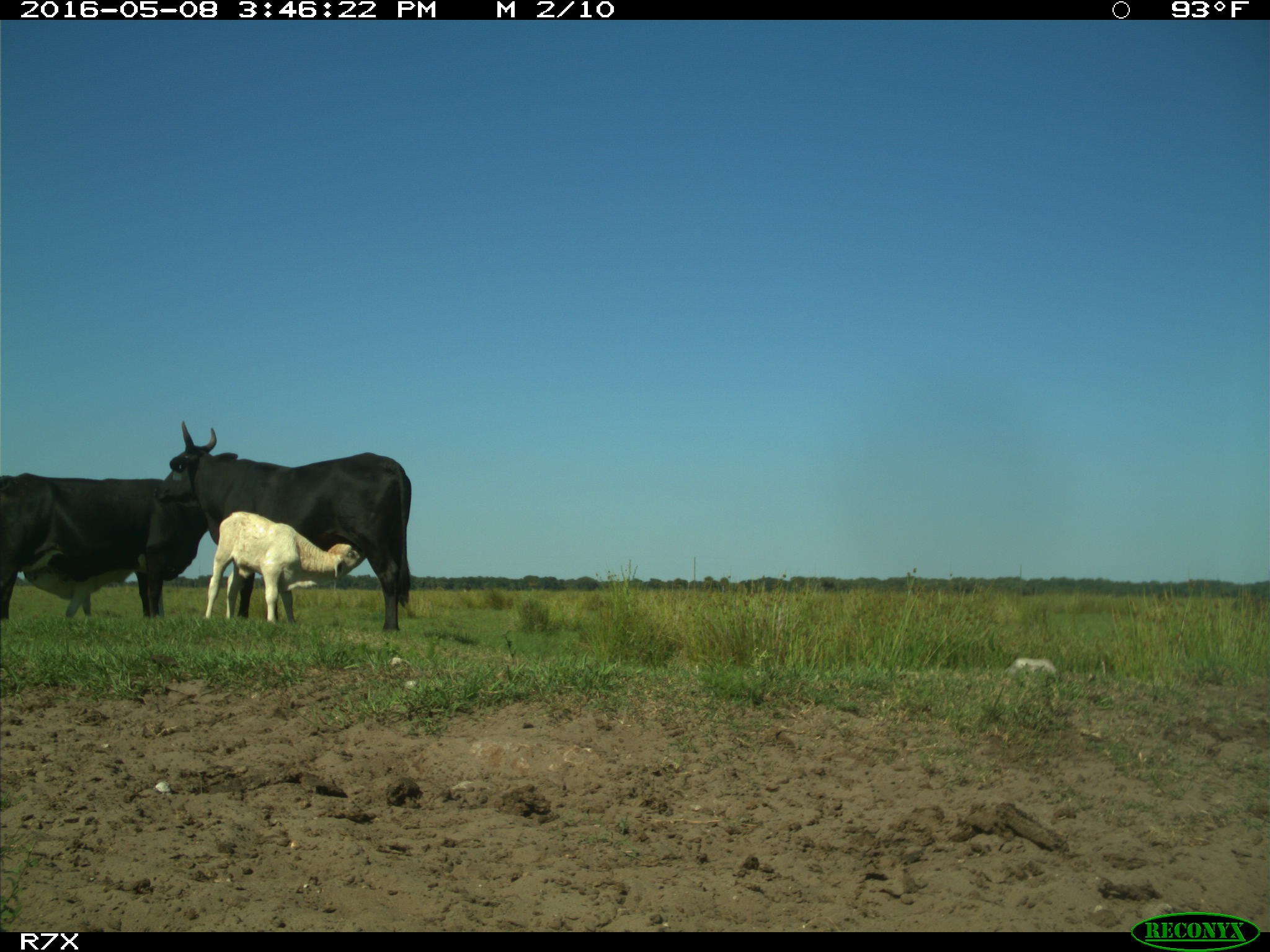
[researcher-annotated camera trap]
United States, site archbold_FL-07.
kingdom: Animalia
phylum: Chordata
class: Mammalia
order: Artiodactyla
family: Bovidae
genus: Bos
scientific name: Bos taurus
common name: domestic cow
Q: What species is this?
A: Bos taurus (domestic cow).